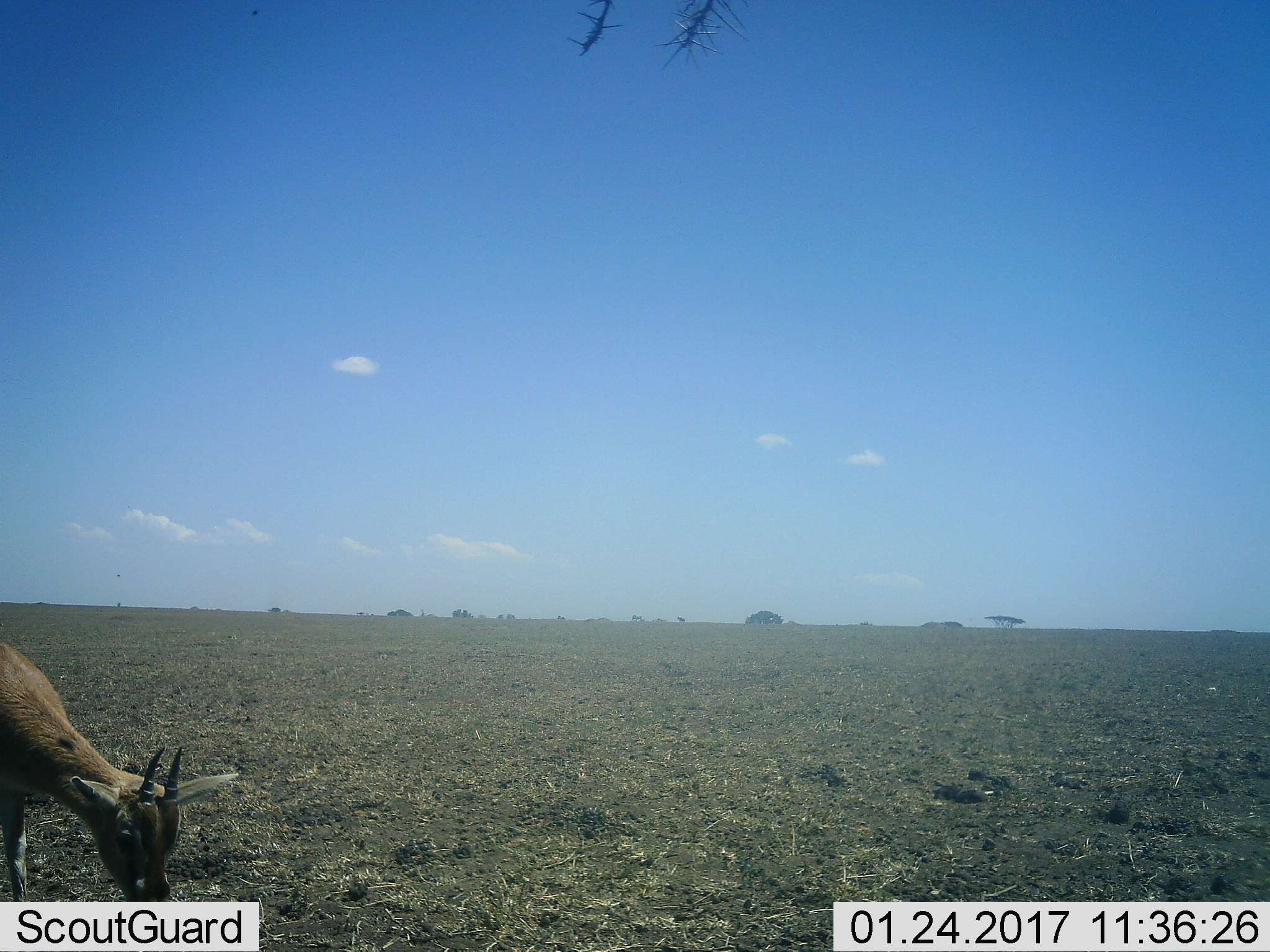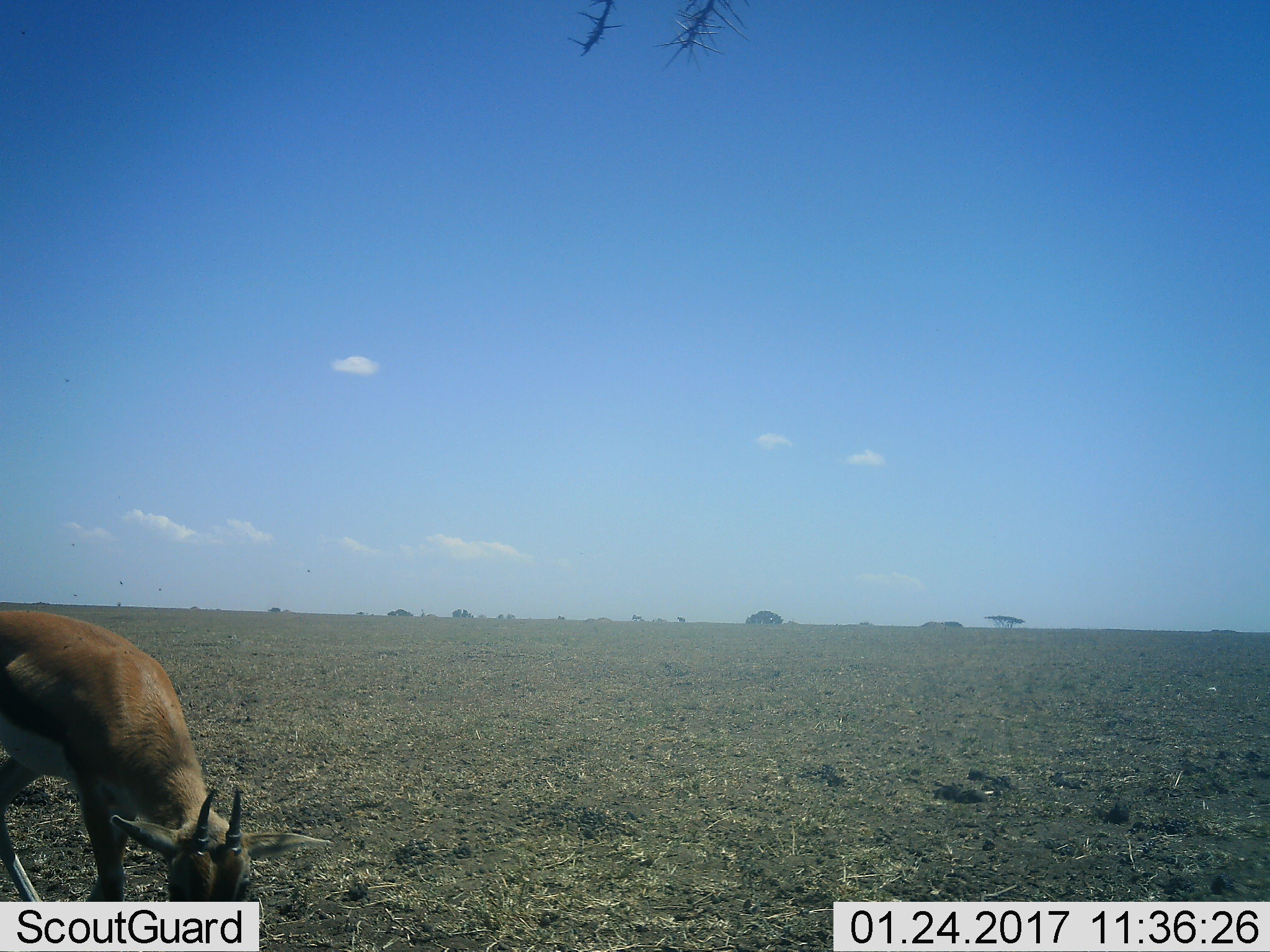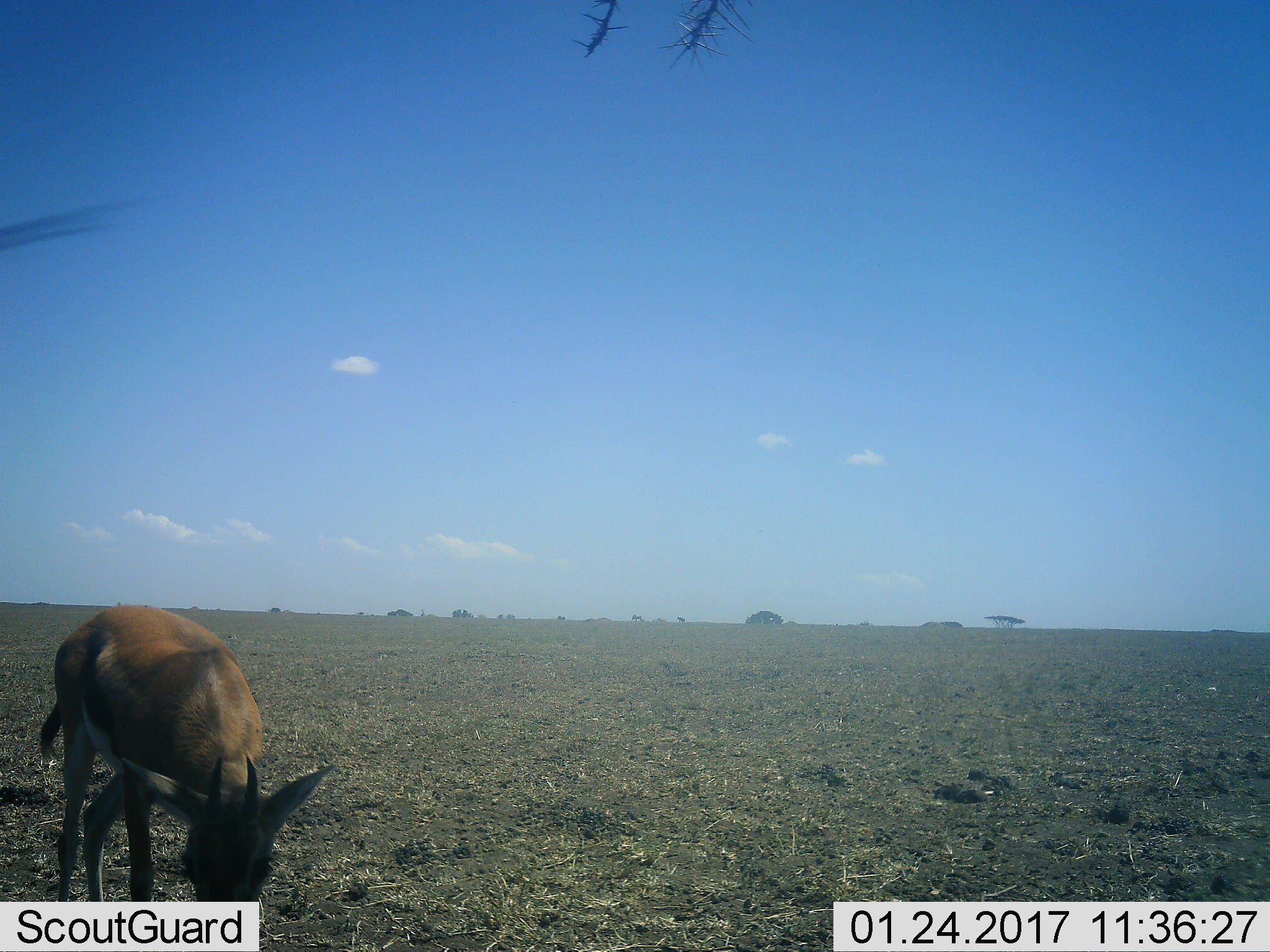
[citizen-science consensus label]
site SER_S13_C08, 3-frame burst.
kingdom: Animalia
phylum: Chordata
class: Mammalia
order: Artiodactyla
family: Bovidae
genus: Eudorcas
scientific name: Eudorcas thomsonii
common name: thomson's gazelle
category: gazellethomsons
Gazellethomsons (thomson's gazelle) (Eudorcas thomsonii), count 1. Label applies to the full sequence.